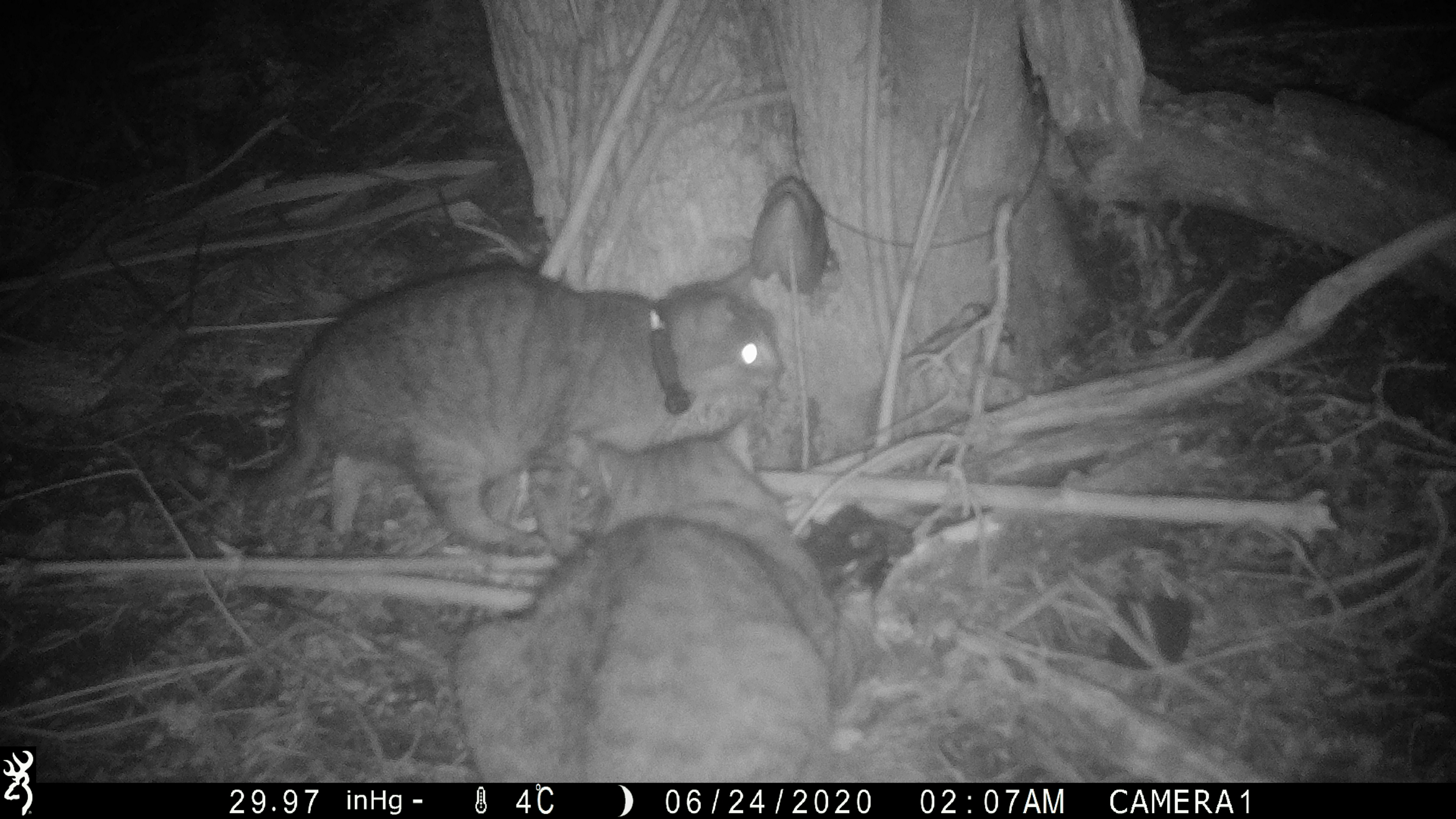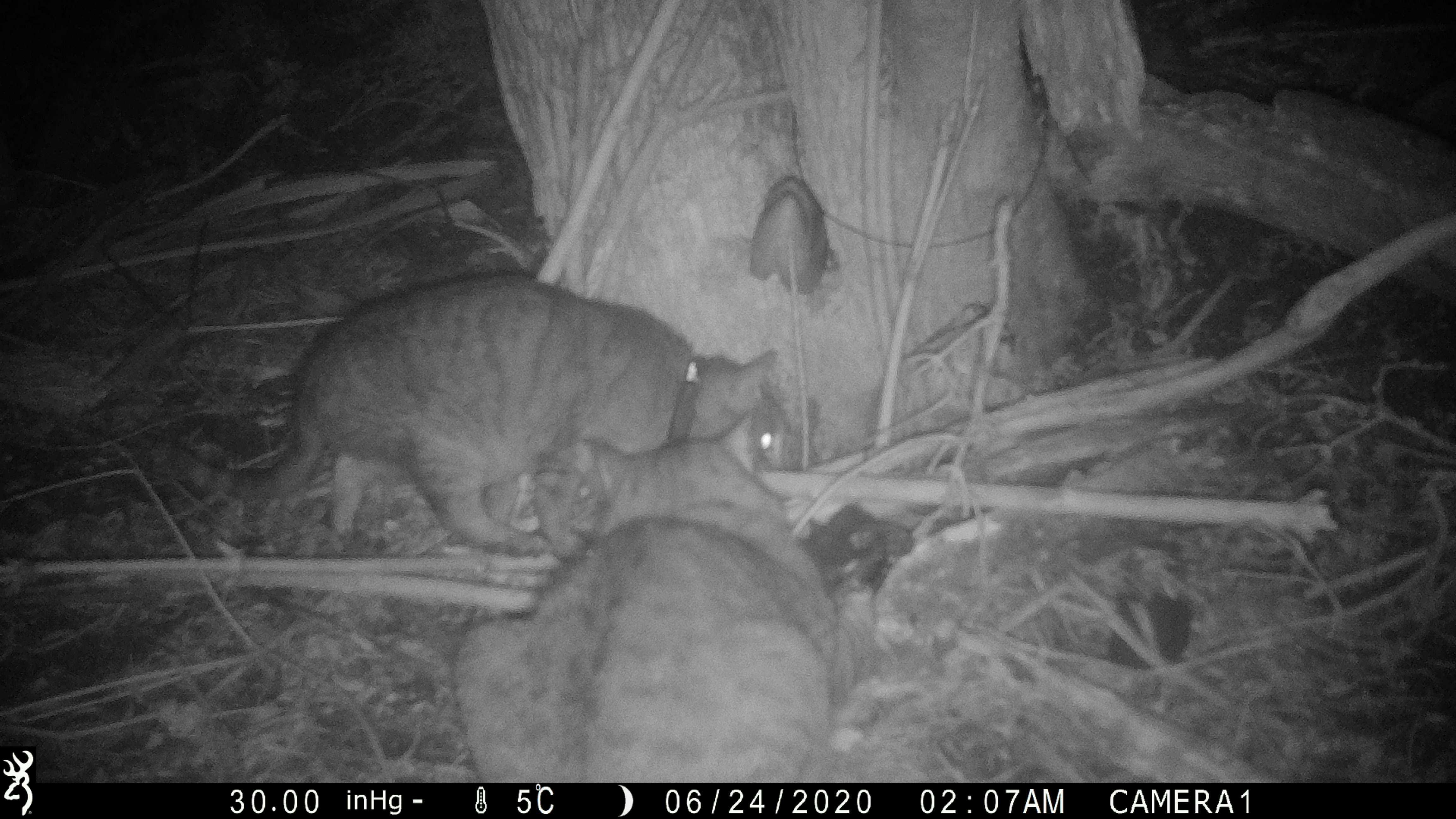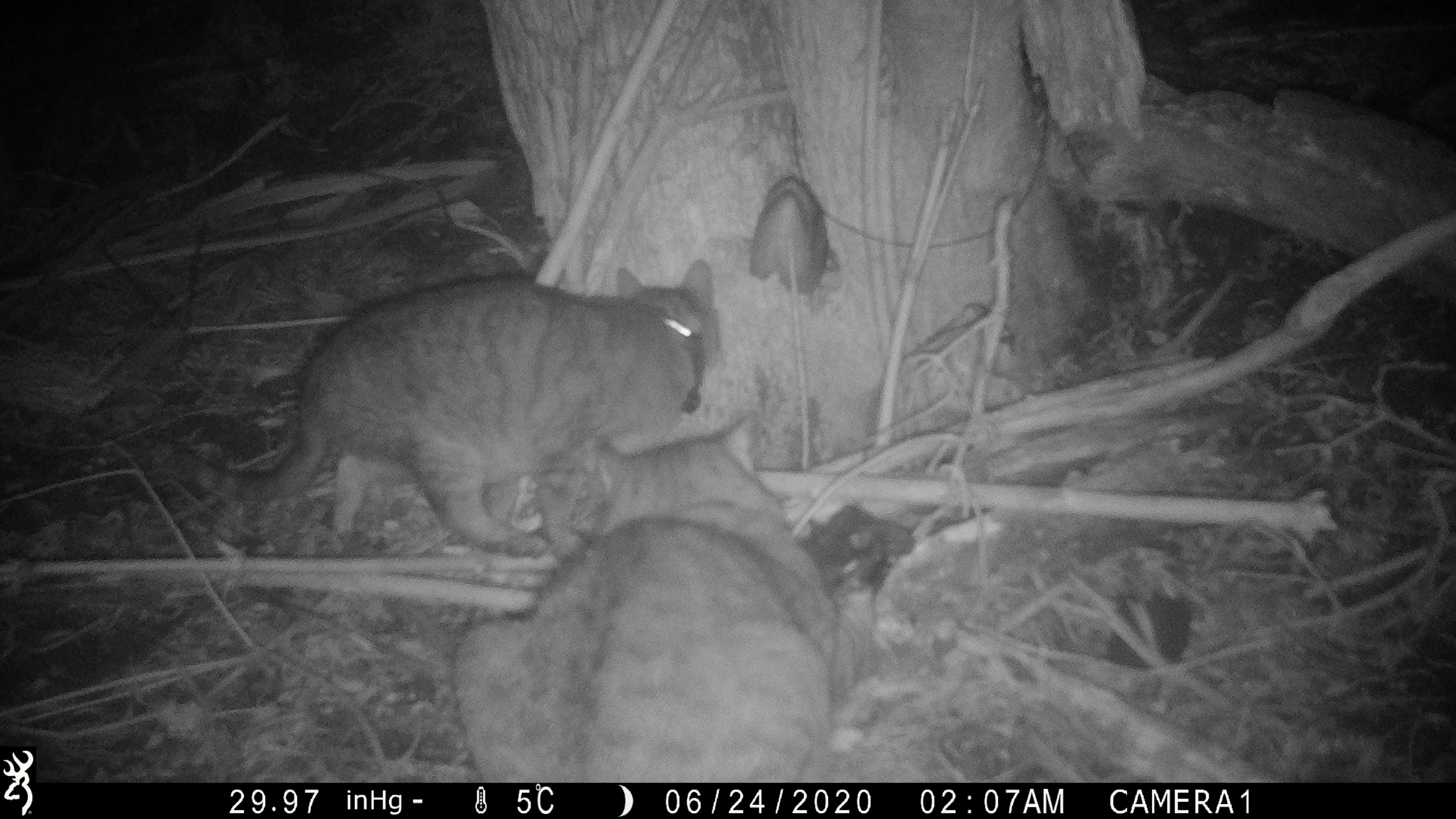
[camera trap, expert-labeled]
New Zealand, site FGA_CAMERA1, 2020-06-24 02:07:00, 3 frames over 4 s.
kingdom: Animalia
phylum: Chordata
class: Mammalia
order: Carnivora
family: Felidae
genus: Felis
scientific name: Felis catus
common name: domestic cat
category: cat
Cat (domestic cat) (Felis catus).